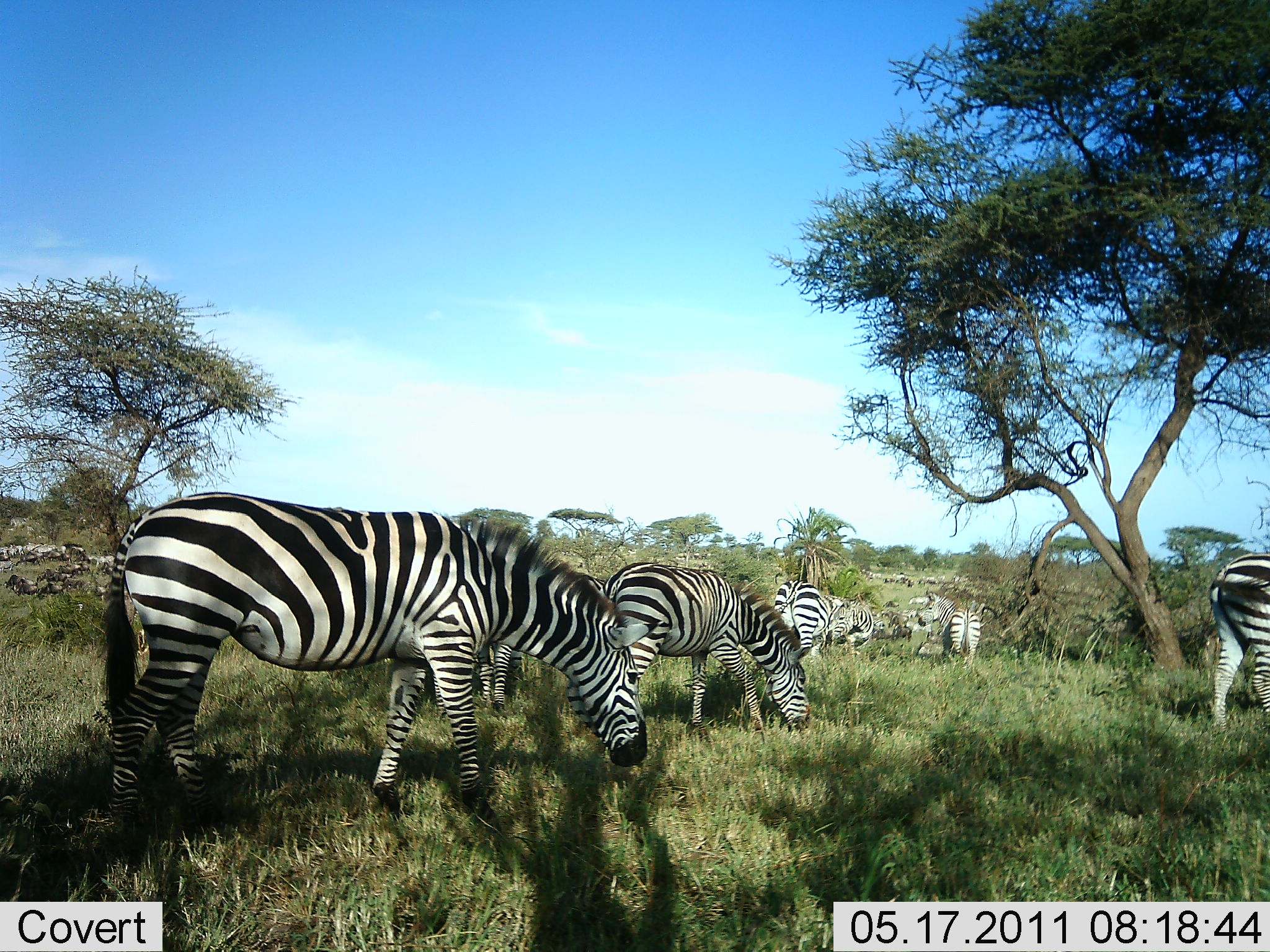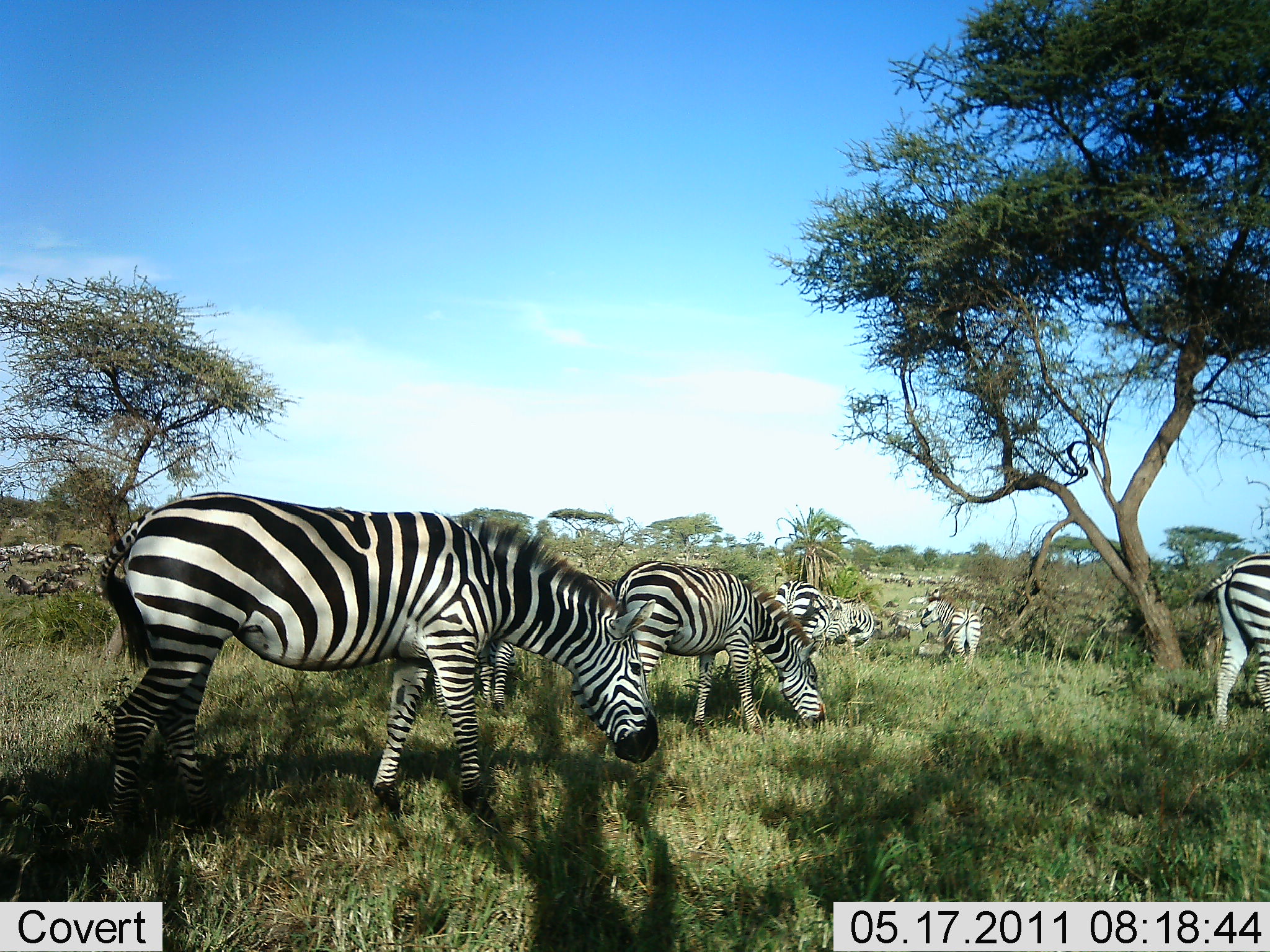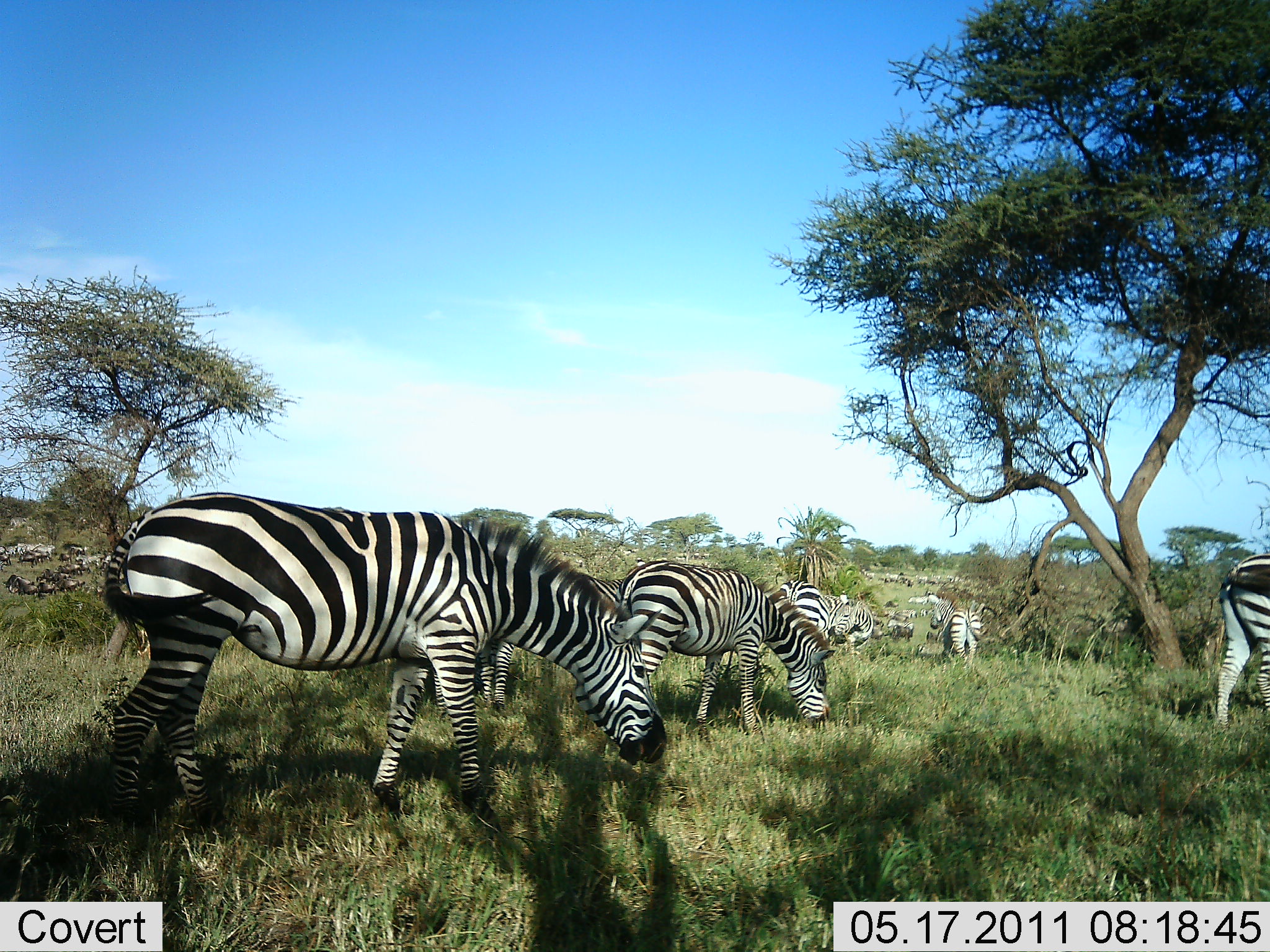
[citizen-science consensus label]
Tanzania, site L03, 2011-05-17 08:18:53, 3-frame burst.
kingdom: Animalia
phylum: Chordata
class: Mammalia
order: Perissodactyla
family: Equidae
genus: Equus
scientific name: Equus quagga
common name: plains zebra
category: zebra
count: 7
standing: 55%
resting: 0%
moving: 18%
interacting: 0%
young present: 0%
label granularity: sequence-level